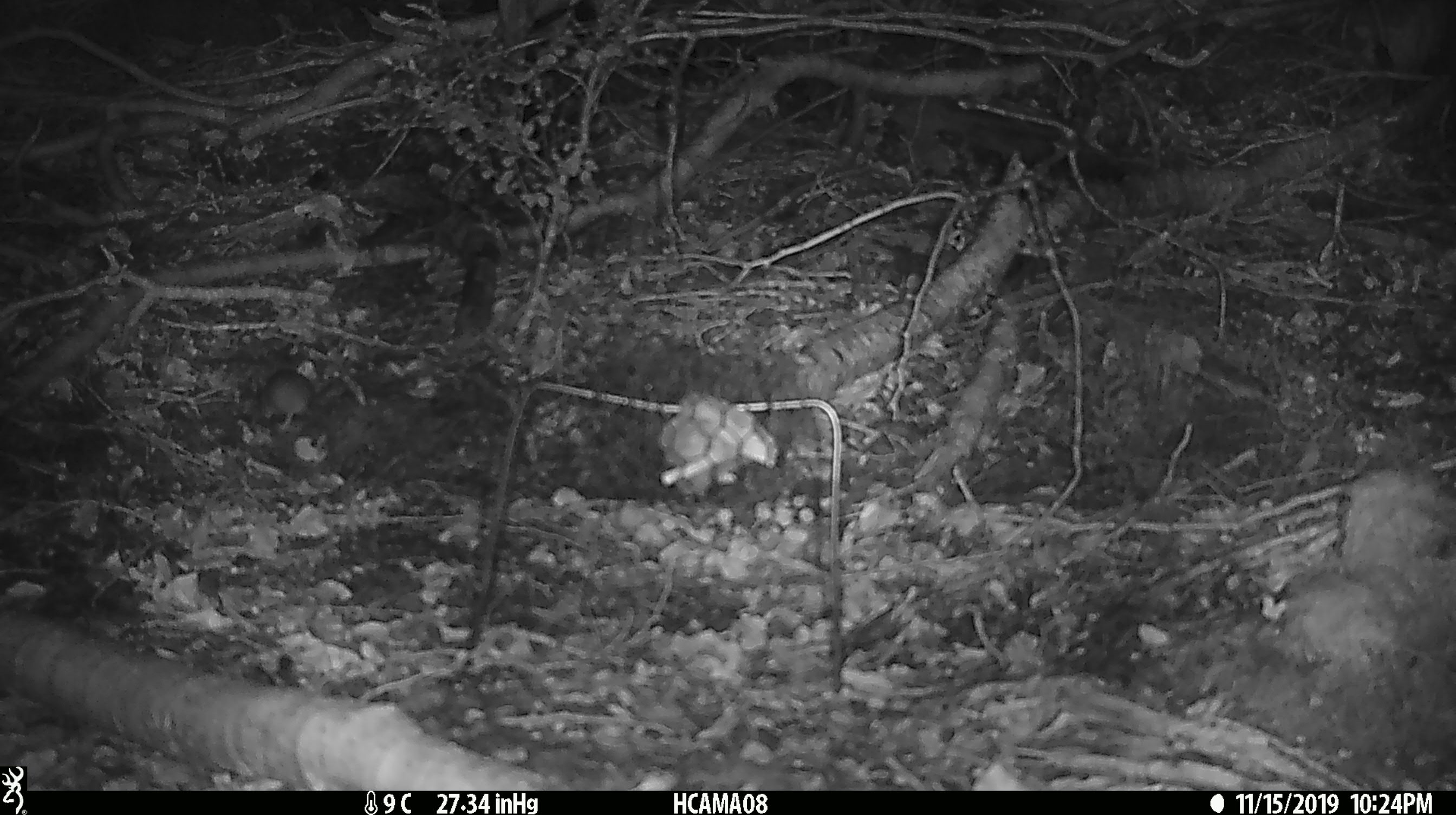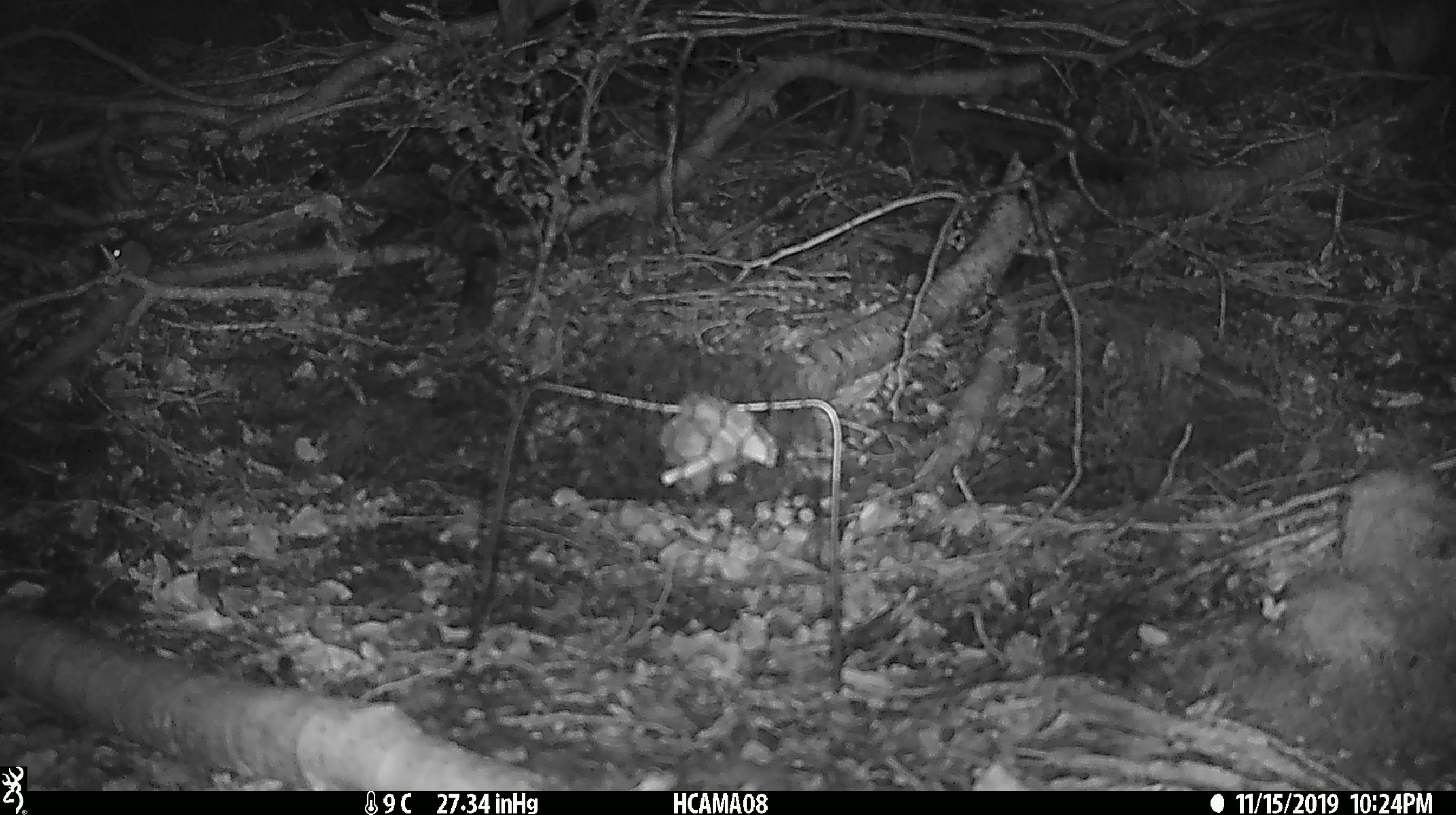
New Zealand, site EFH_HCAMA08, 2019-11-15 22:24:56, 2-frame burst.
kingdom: Animalia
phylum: Chordata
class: Mammalia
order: Rodentia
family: Muridae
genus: Mus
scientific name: Mus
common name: mouse